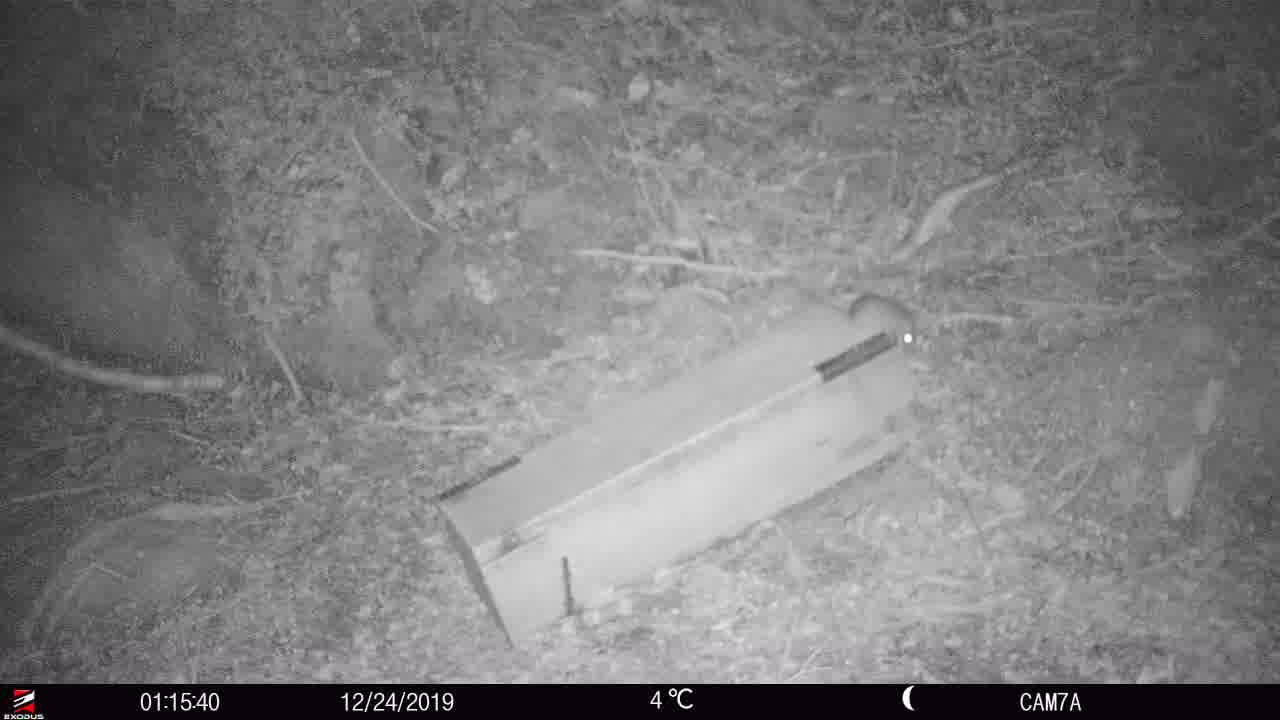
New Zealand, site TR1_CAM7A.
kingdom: Animalia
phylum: Chordata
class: Mammalia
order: Rodentia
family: Muridae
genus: Rattus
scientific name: Rattus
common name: rat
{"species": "rat (Rattus)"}